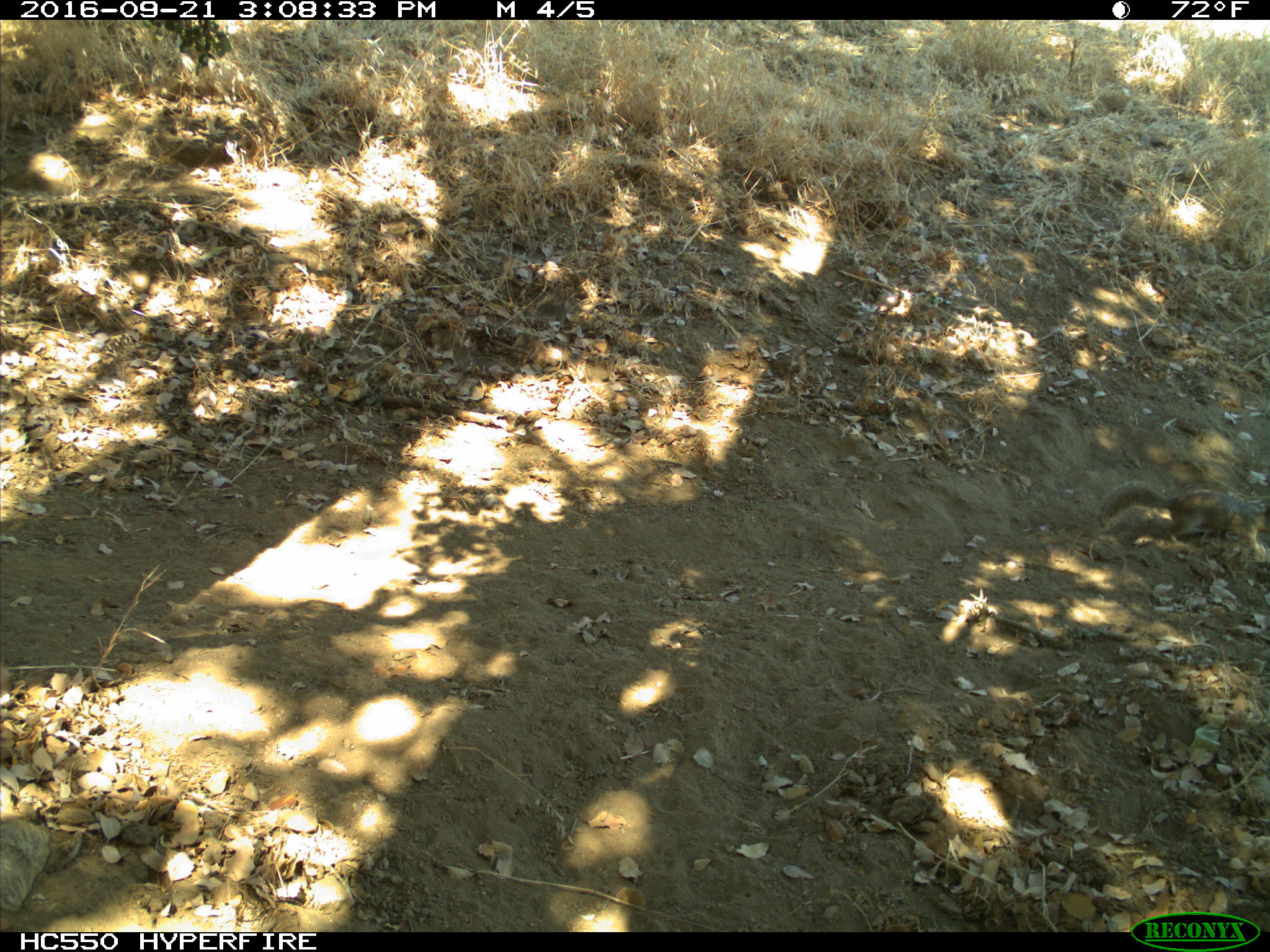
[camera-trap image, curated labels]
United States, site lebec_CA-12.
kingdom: Animalia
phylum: Chordata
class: Mammalia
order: Rodentia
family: Sciuridae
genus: Otospermophilus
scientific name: Otospermophilus beecheyi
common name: california ground squirrel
Otospermophilus beecheyi (california ground squirrel).